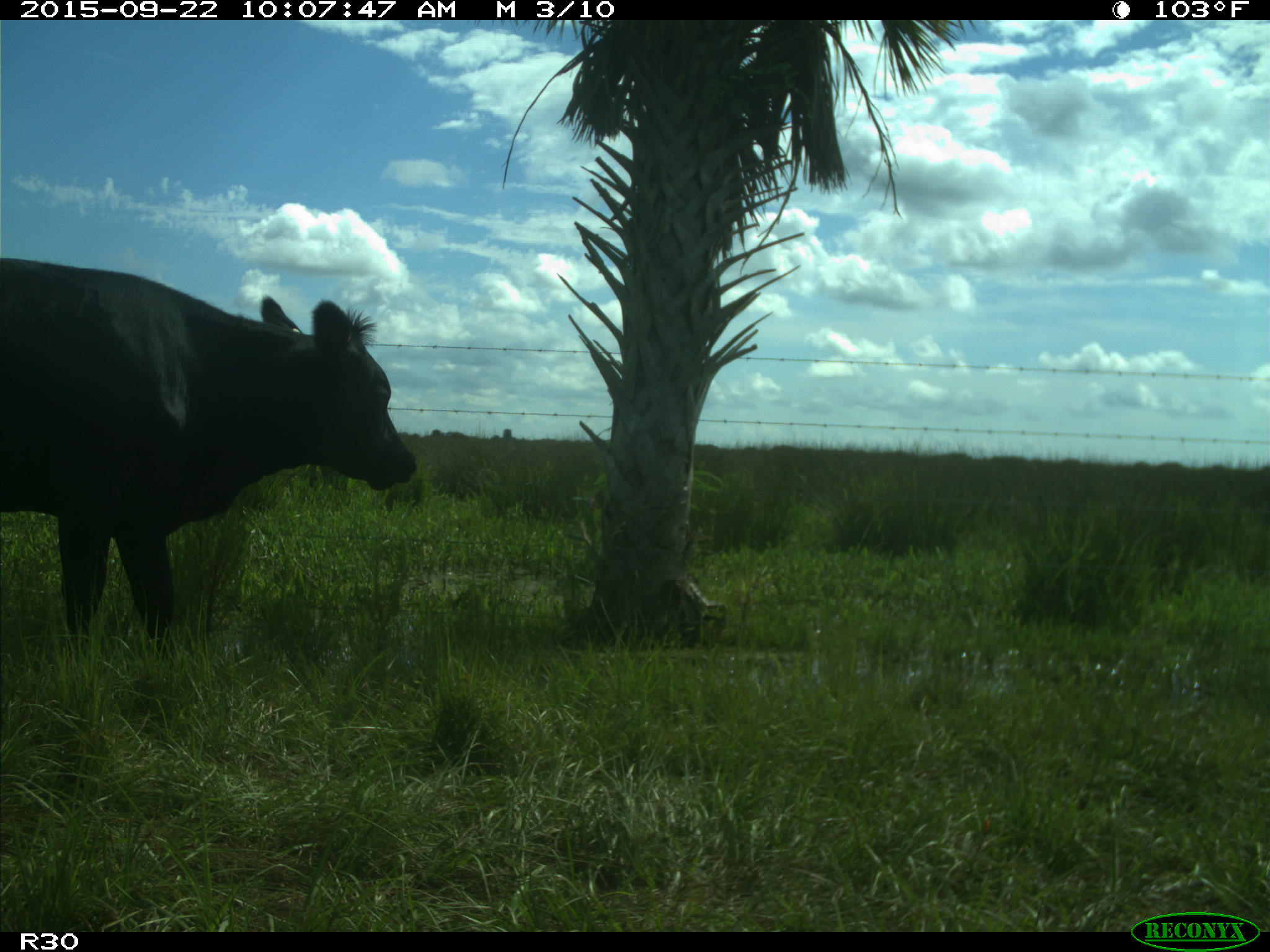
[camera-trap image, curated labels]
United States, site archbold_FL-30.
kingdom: Animalia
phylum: Chordata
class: Mammalia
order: Artiodactyla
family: Bovidae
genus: Bos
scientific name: Bos taurus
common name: domestic cow